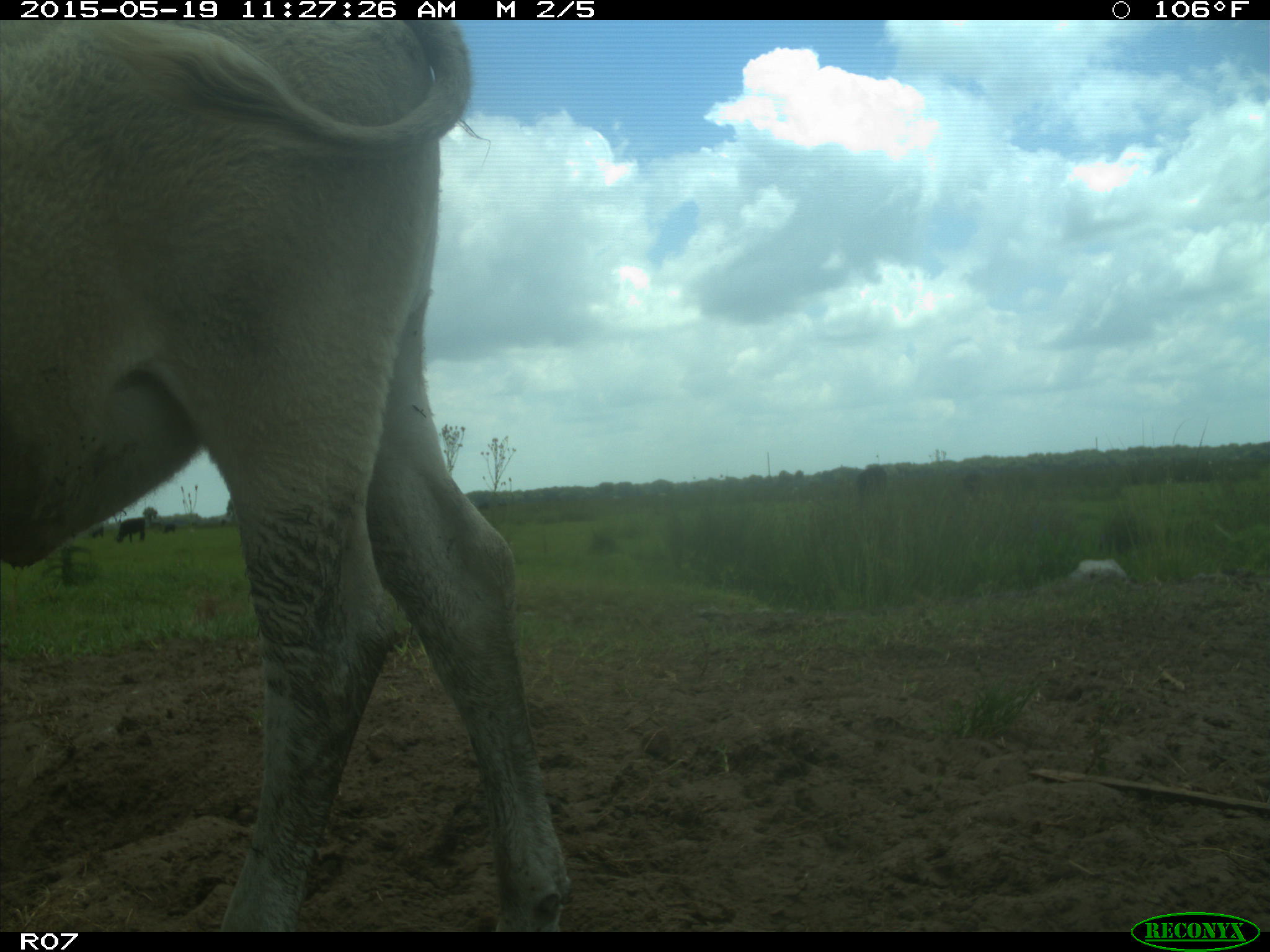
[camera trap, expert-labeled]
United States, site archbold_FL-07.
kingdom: Animalia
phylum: Chordata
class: Mammalia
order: Artiodactyla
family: Bovidae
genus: Bos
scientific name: Bos taurus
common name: domestic cow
Bos taurus (domestic cow).